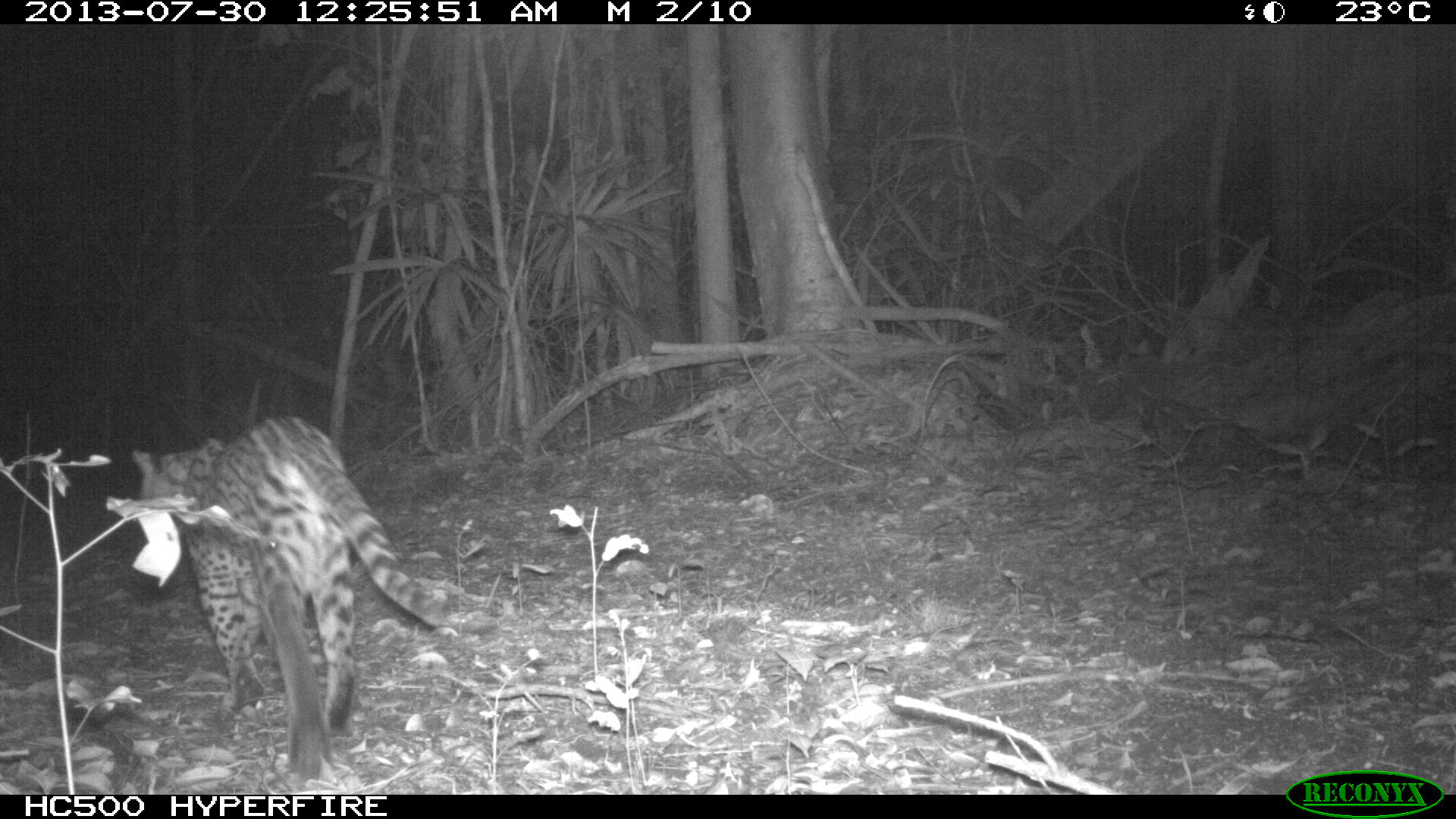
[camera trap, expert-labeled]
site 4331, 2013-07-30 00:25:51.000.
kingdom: Animalia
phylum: Chordata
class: Mammalia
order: Carnivora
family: Felidae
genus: Leopardus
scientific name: Leopardus pardalis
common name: ocelot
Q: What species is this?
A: Leopardus pardalis (ocelot).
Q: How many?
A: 1.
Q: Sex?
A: Female.